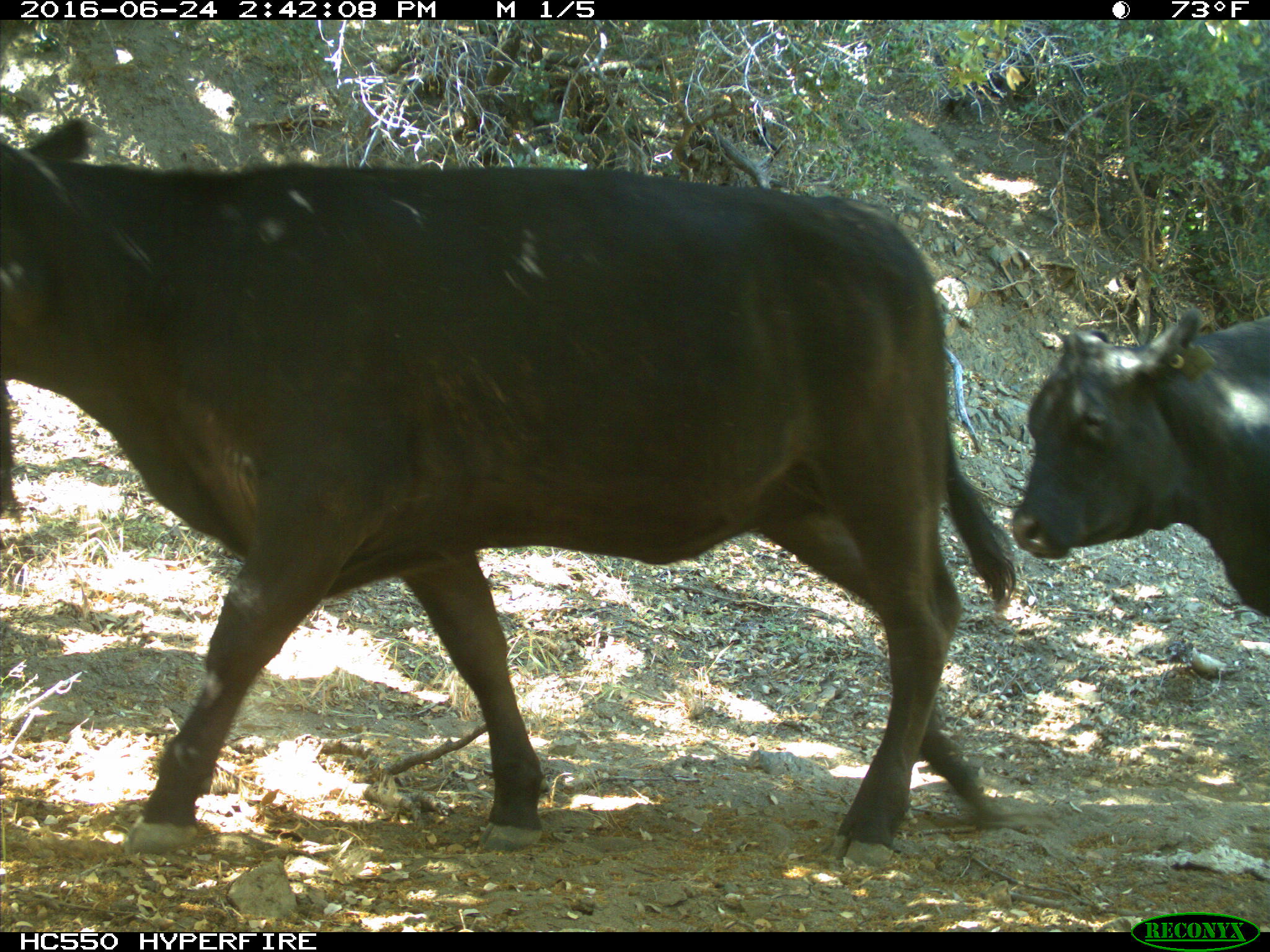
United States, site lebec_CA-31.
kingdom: Animalia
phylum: Chordata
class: Mammalia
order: Artiodactyla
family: Bovidae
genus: Bos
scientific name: Bos taurus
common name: domestic cow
Bos taurus (domestic cow).